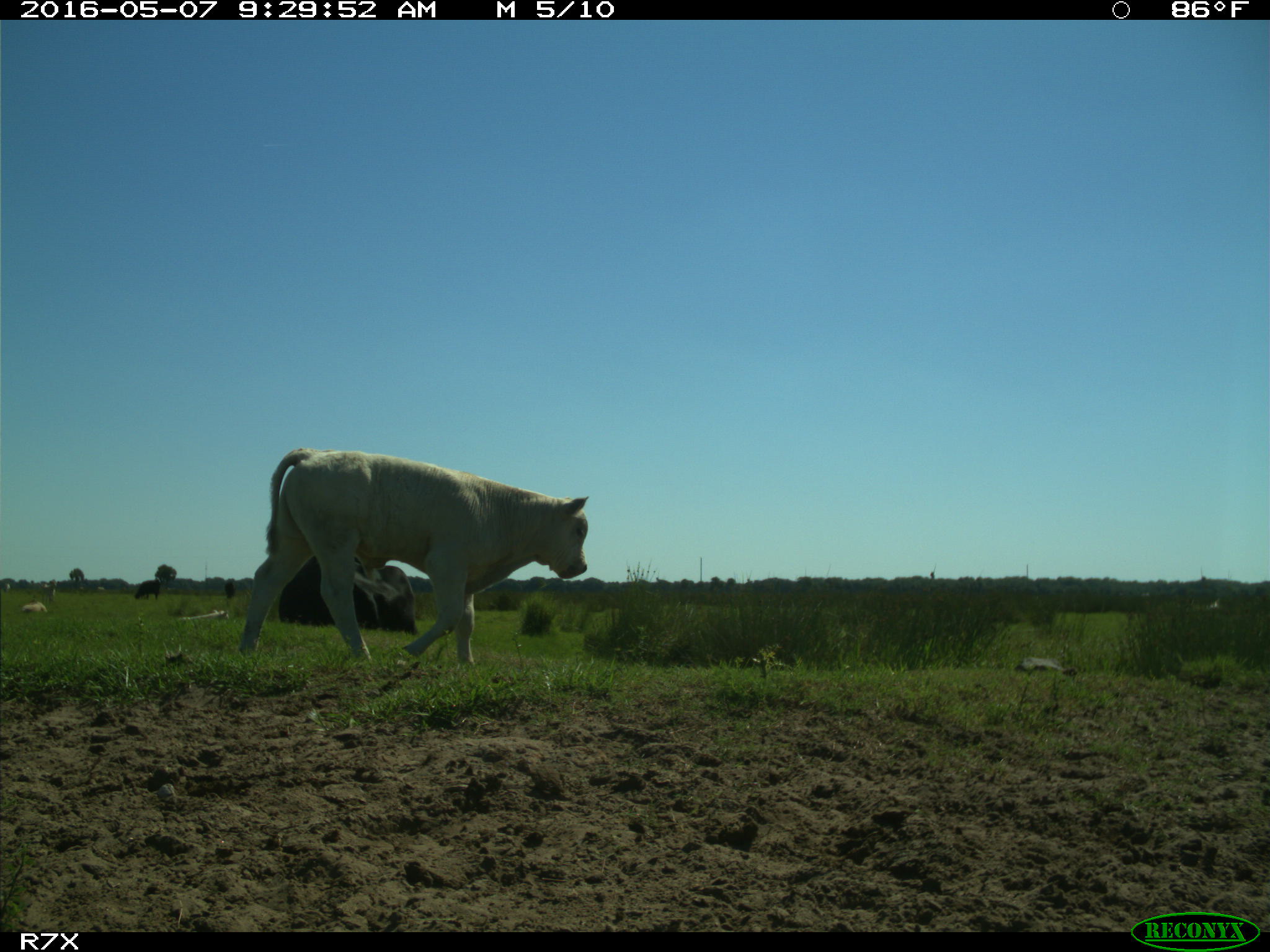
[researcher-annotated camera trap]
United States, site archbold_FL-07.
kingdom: Animalia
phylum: Chordata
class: Mammalia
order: Artiodactyla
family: Bovidae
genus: Bos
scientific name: Bos taurus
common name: domestic cow